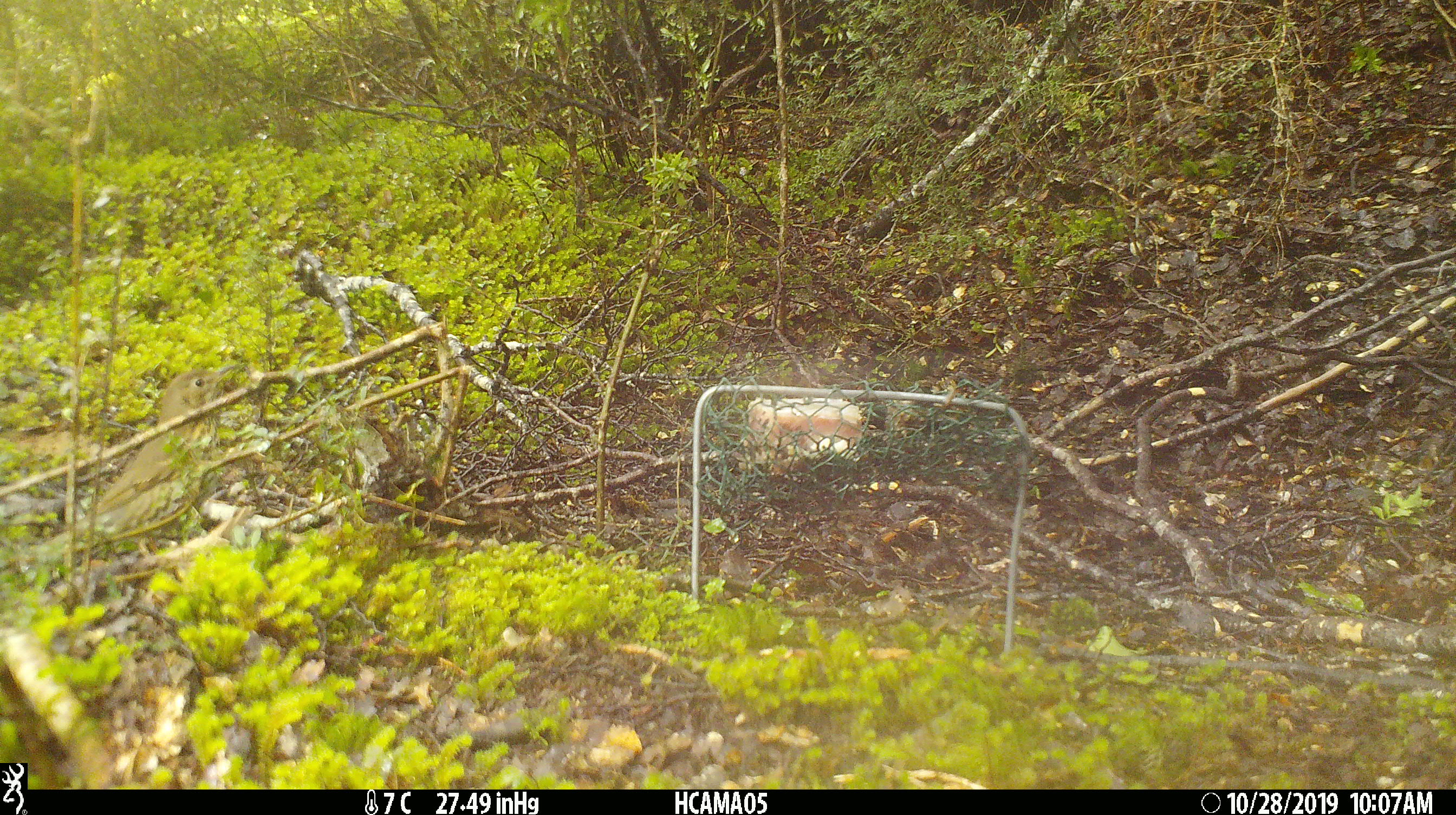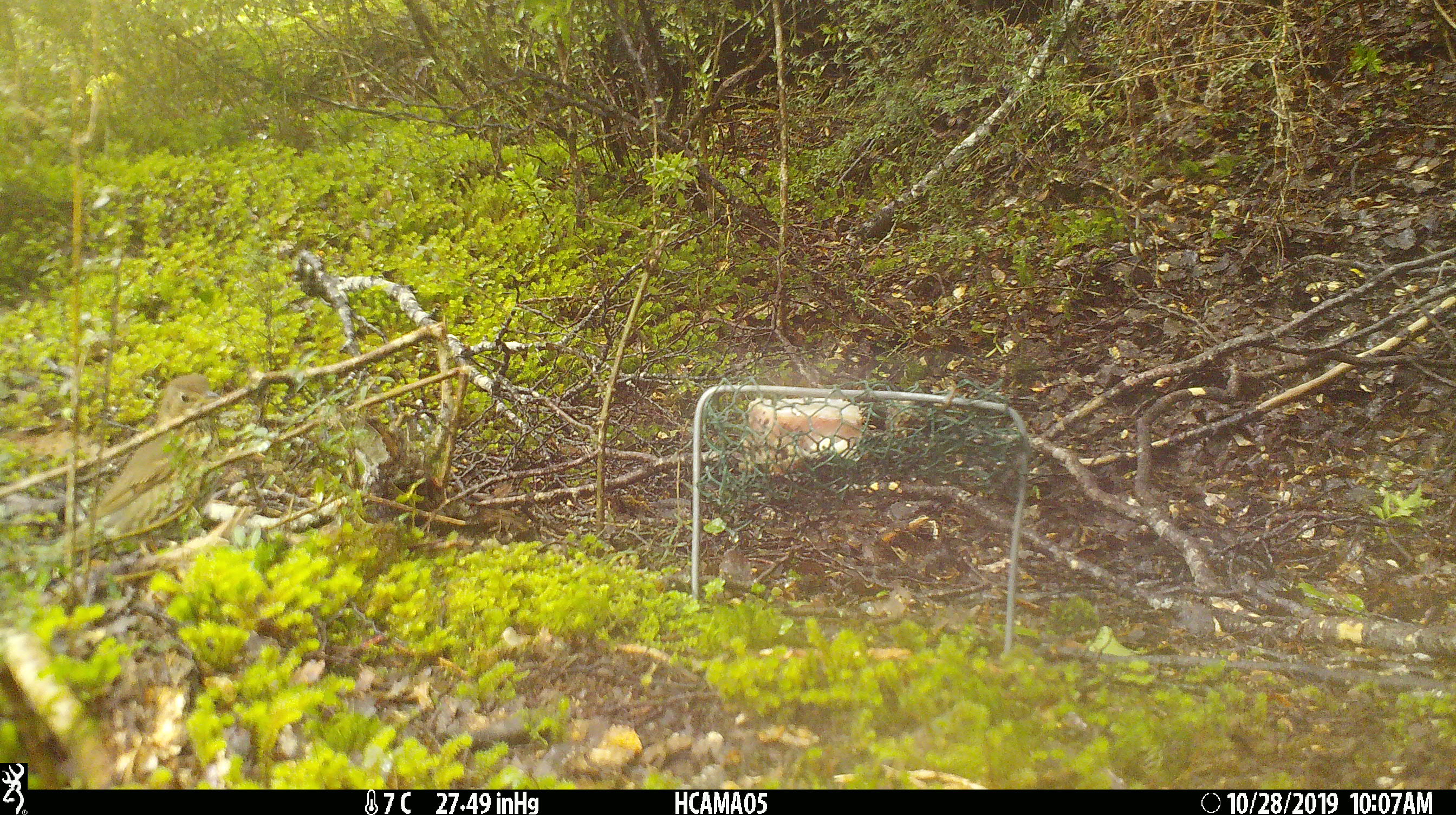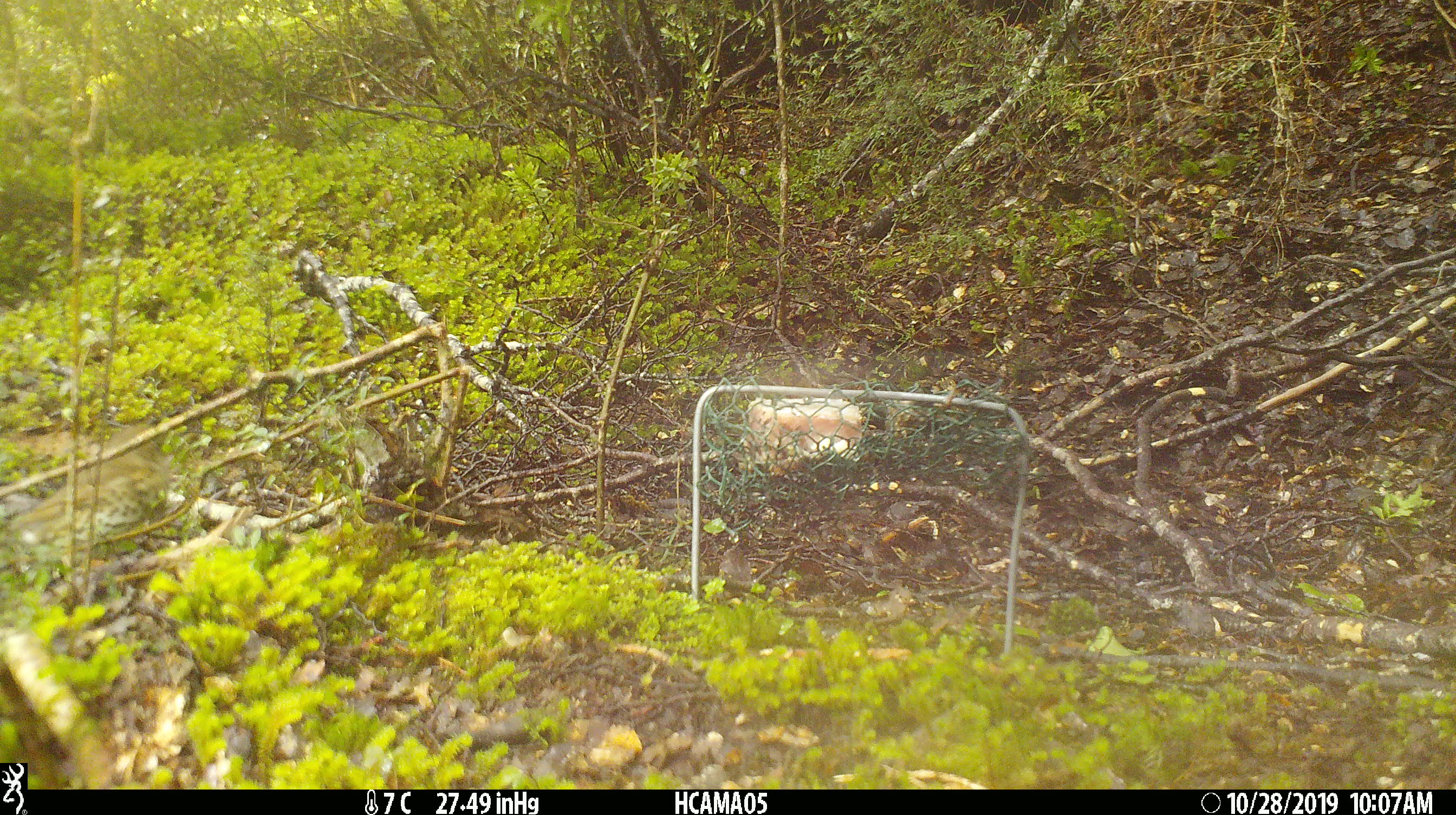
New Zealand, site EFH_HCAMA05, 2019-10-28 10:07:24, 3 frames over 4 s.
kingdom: Animalia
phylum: Chordata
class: Aves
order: Passeriformes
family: Turdidae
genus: Turdus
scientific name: Turdus philomelos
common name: song thrush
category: thrush